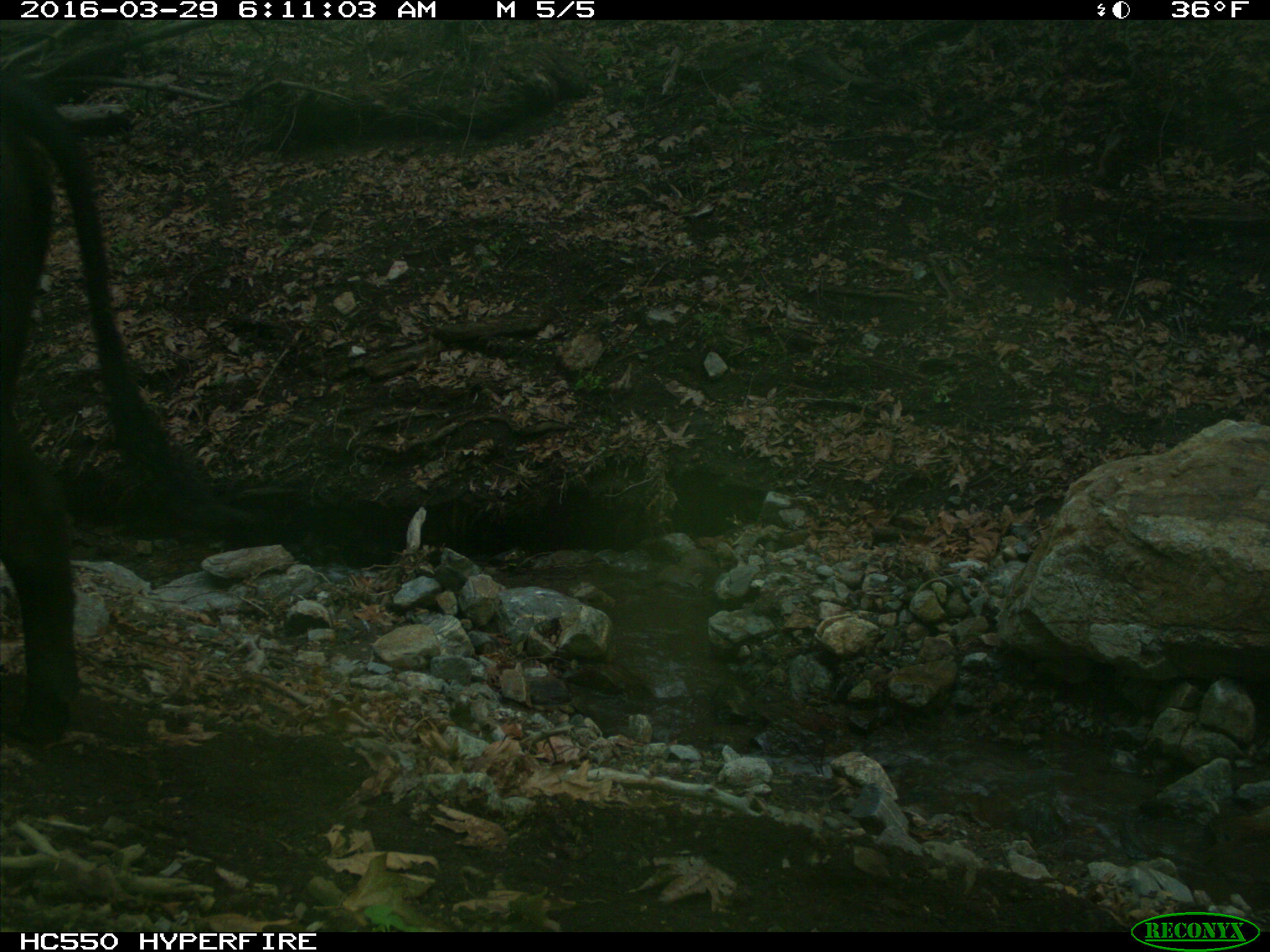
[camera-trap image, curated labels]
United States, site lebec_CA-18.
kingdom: Animalia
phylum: Chordata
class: Mammalia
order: Artiodactyla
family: Bovidae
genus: Bos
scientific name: Bos taurus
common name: domestic cow